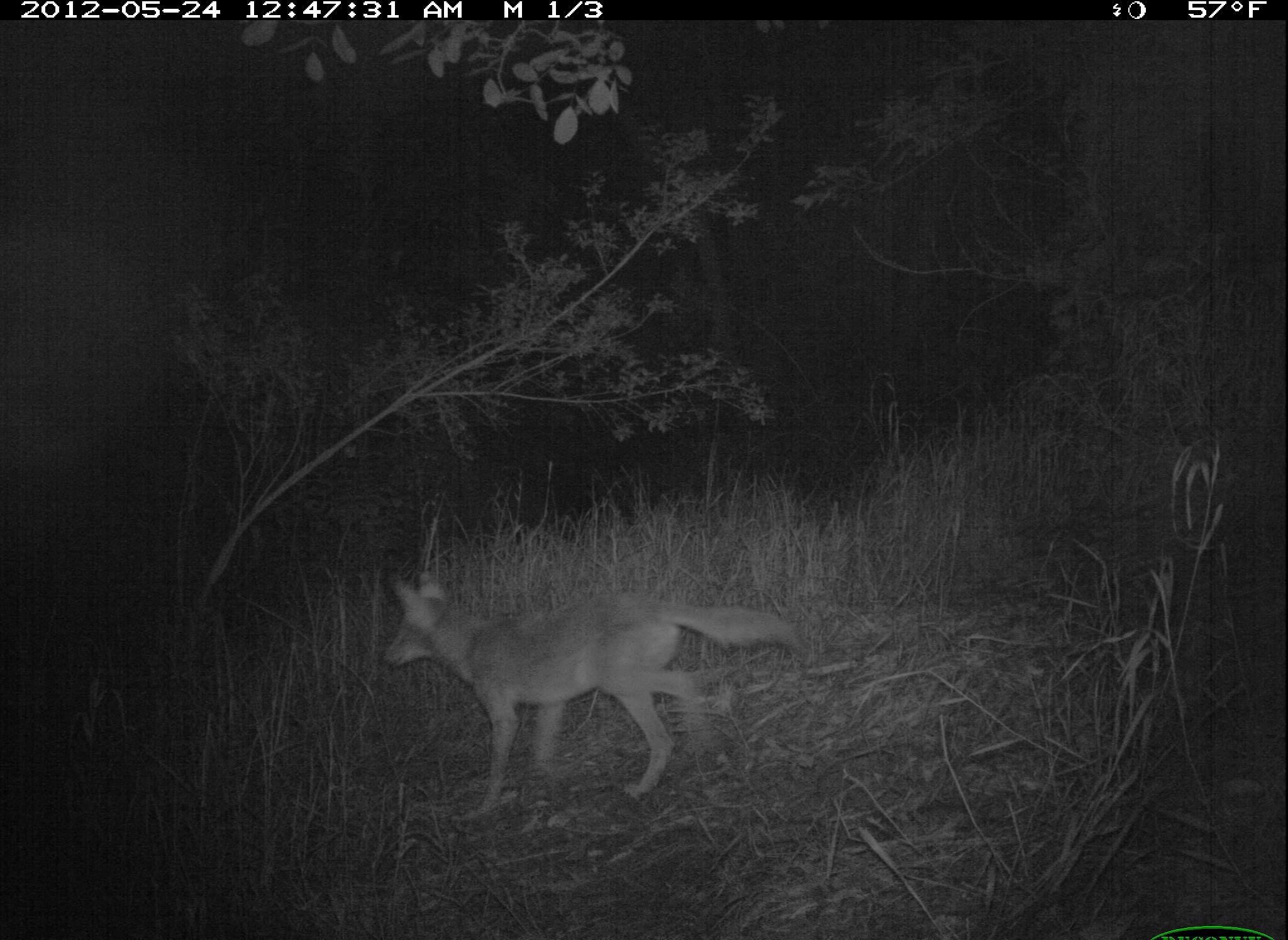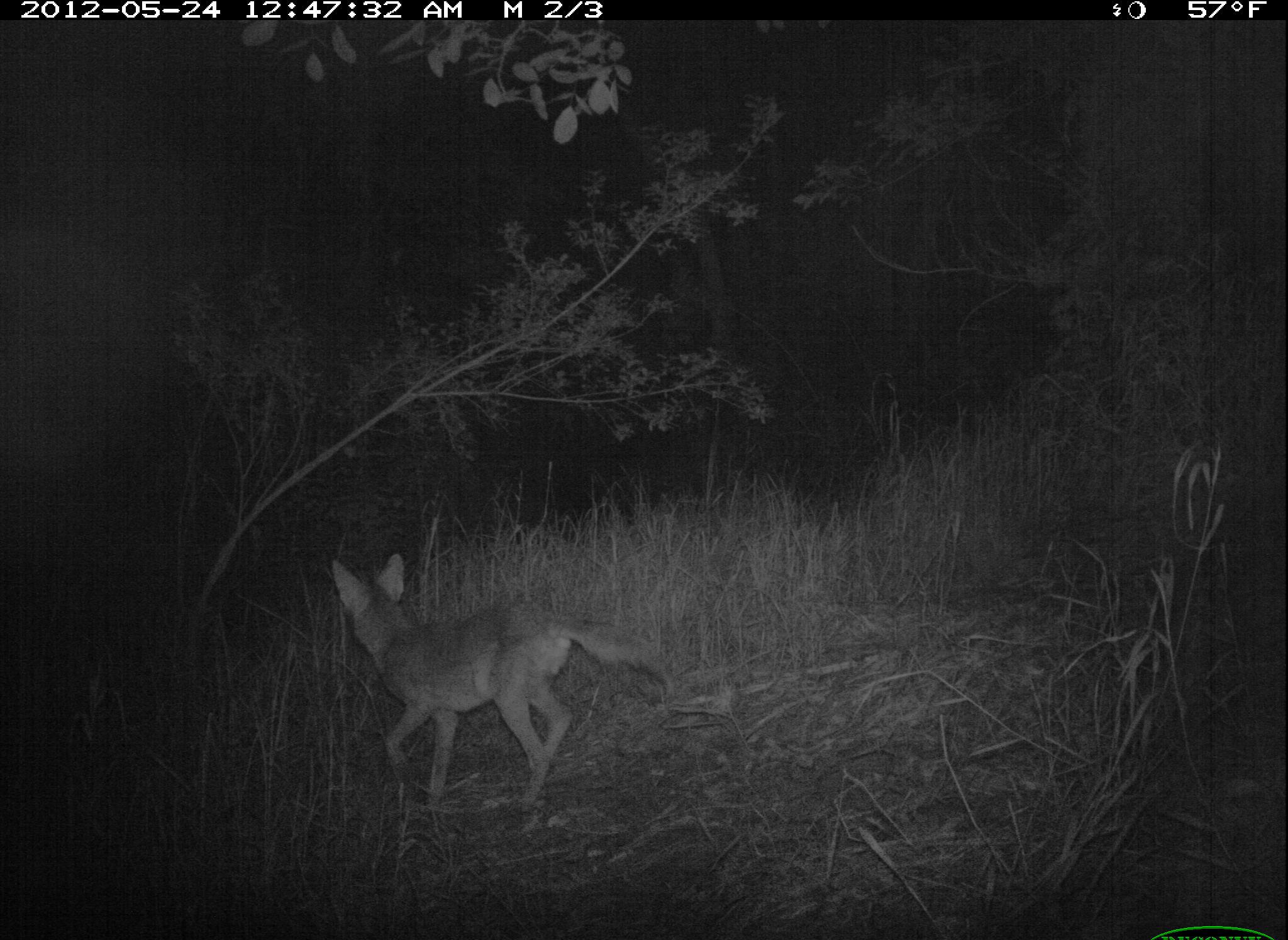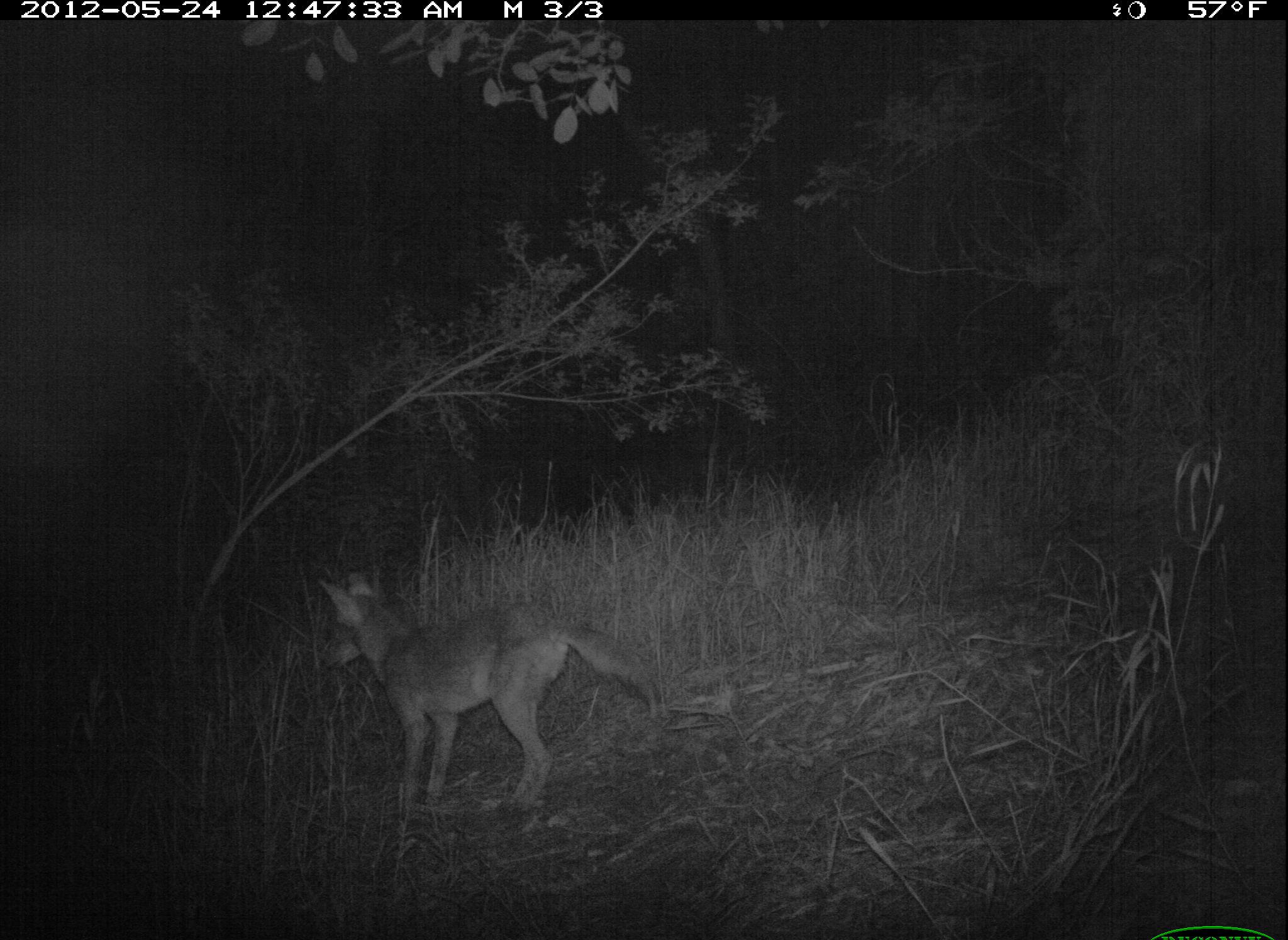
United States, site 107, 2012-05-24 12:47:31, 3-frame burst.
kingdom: Animalia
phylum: Chordata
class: Mammalia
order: Carnivora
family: Canidae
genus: Canis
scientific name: Canis latrans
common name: coyote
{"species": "coyote (Canis latrans)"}